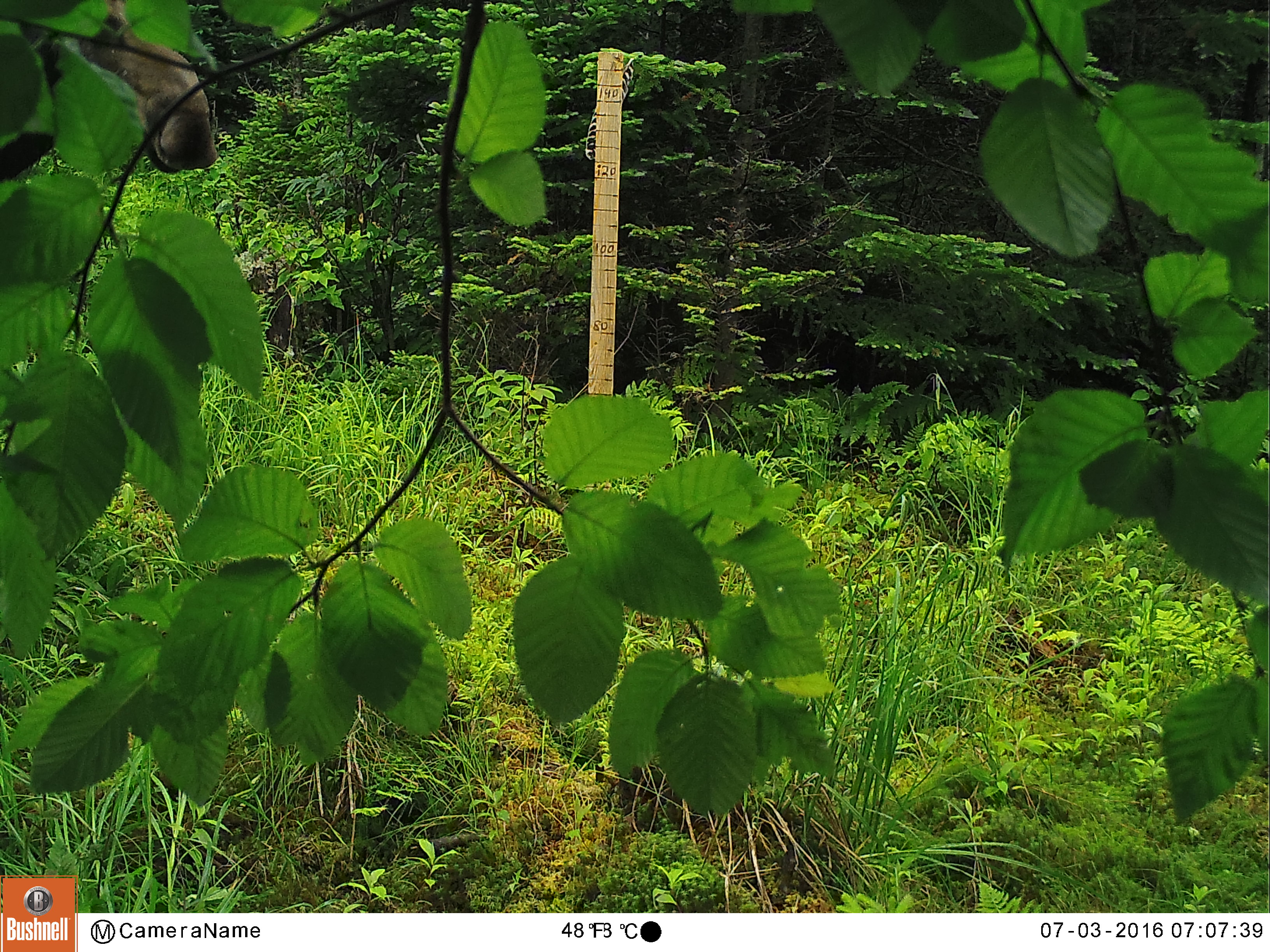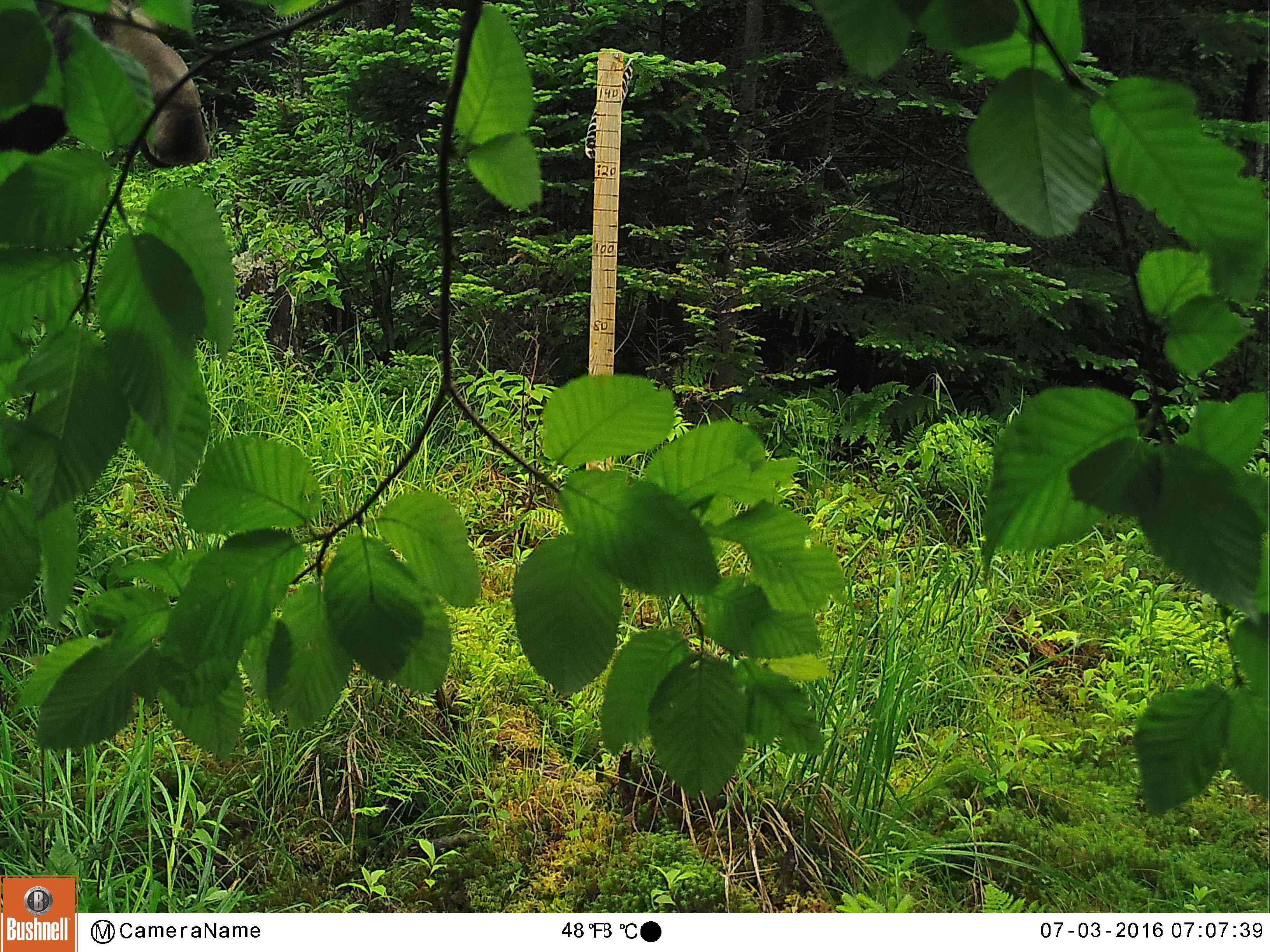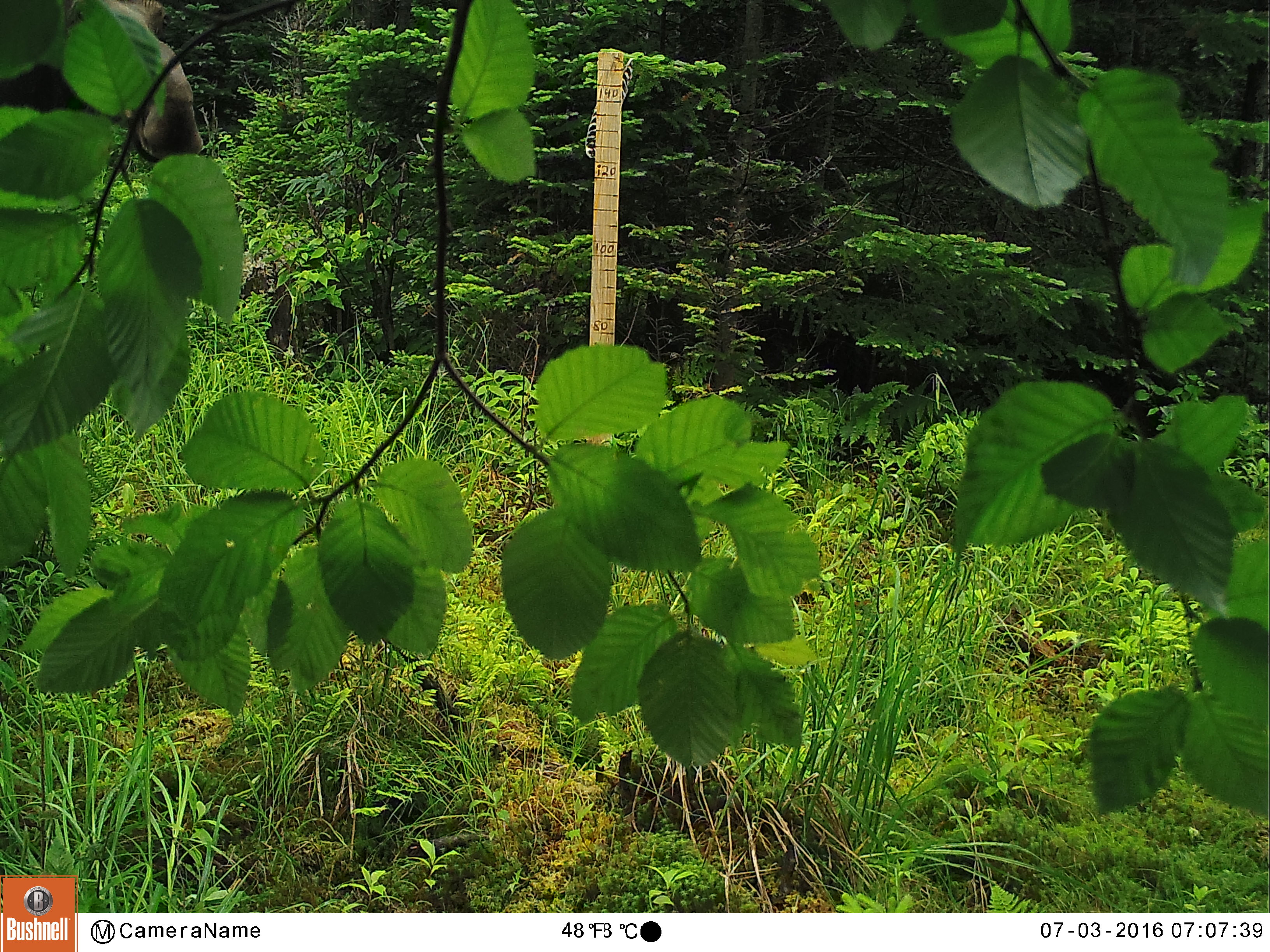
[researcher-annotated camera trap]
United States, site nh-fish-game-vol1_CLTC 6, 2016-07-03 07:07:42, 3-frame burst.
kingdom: Animalia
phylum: Chordata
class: Mammalia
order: Artiodactyla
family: Cervidae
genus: Alces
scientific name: Alces alces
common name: moose